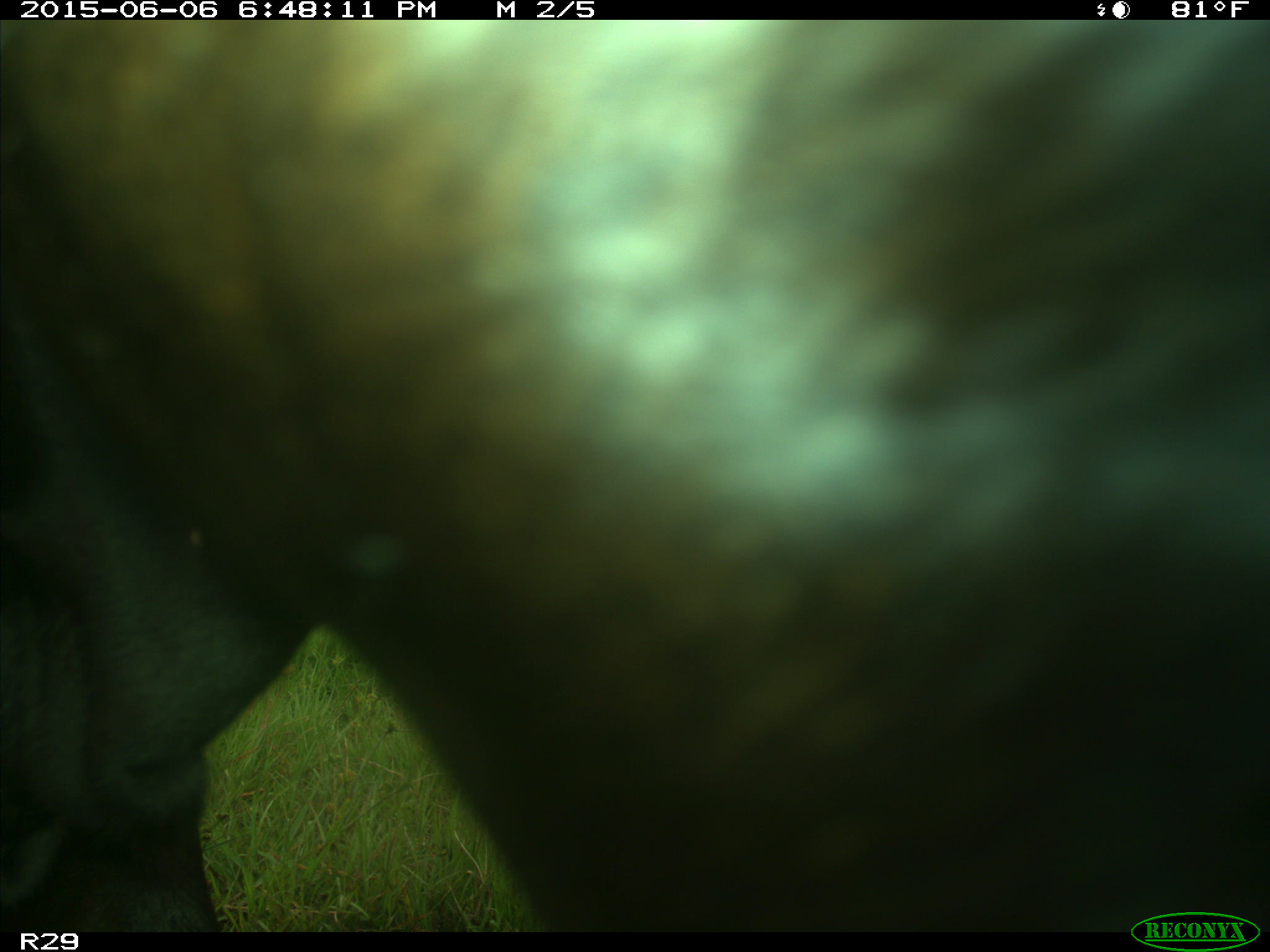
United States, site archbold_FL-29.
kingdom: Animalia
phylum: Chordata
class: Mammalia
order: Artiodactyla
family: Bovidae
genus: Bos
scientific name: Bos taurus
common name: domestic cow